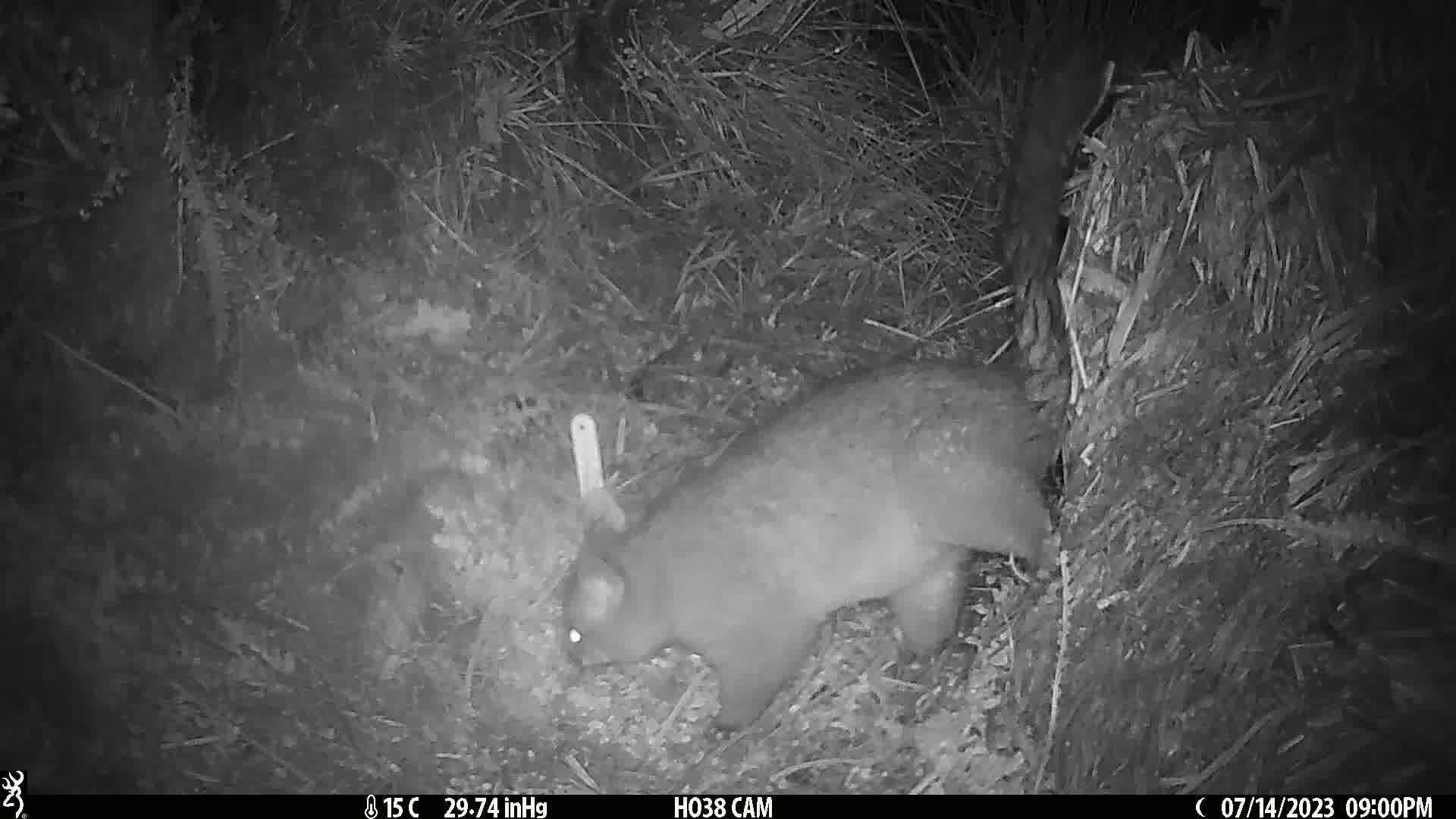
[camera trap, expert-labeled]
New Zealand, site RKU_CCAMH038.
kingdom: Animalia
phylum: Chordata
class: Mammalia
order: Diprotodontia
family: Phalangeridae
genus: Trichosurus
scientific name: Trichosurus vulpecula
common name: common brushtail possum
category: possum